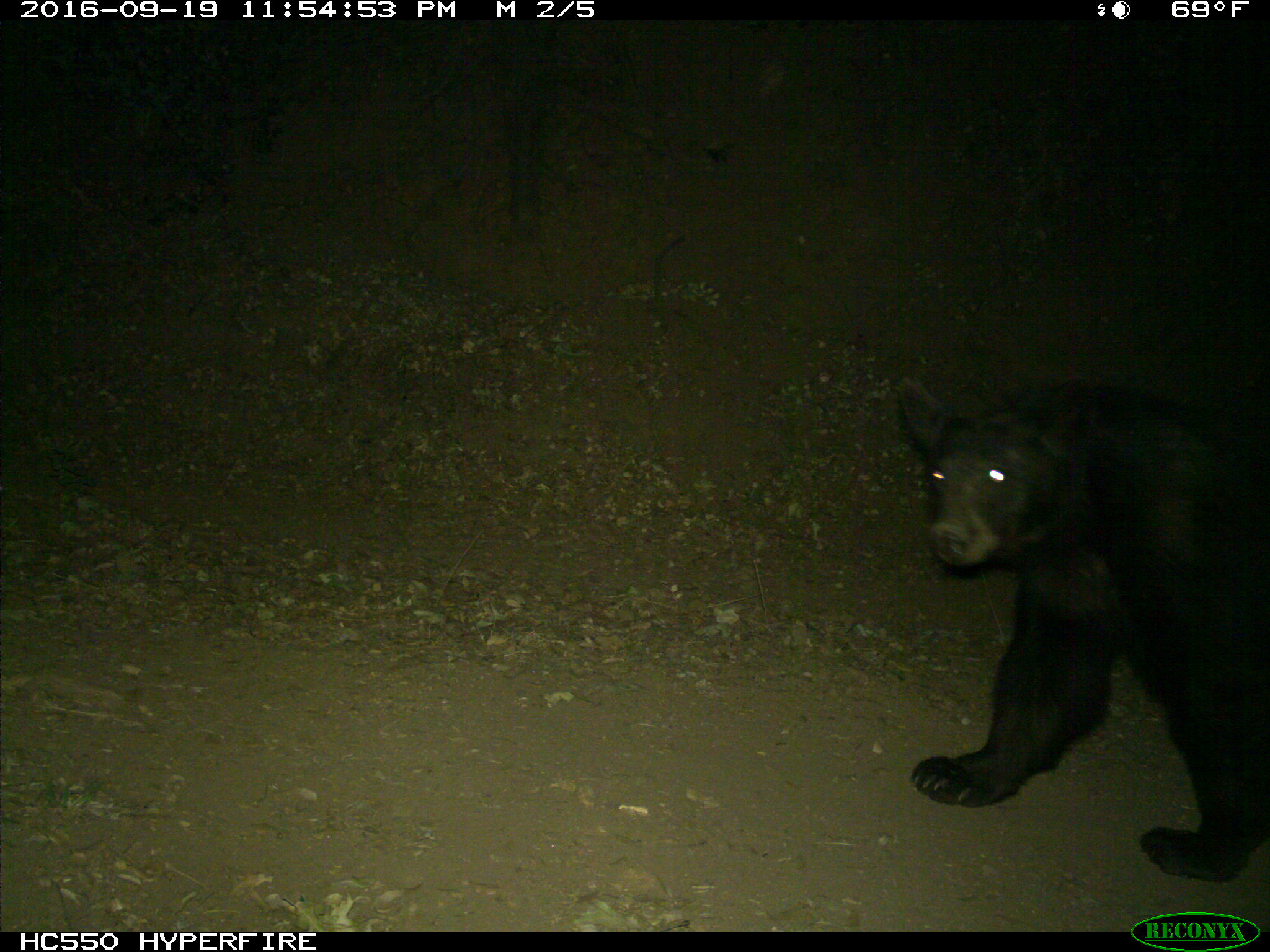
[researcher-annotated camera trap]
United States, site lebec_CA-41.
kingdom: Animalia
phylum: Chordata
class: Mammalia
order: Carnivora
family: Ursidae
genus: Ursus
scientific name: Ursus americanus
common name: american black bear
Ursus americanus (american black bear).